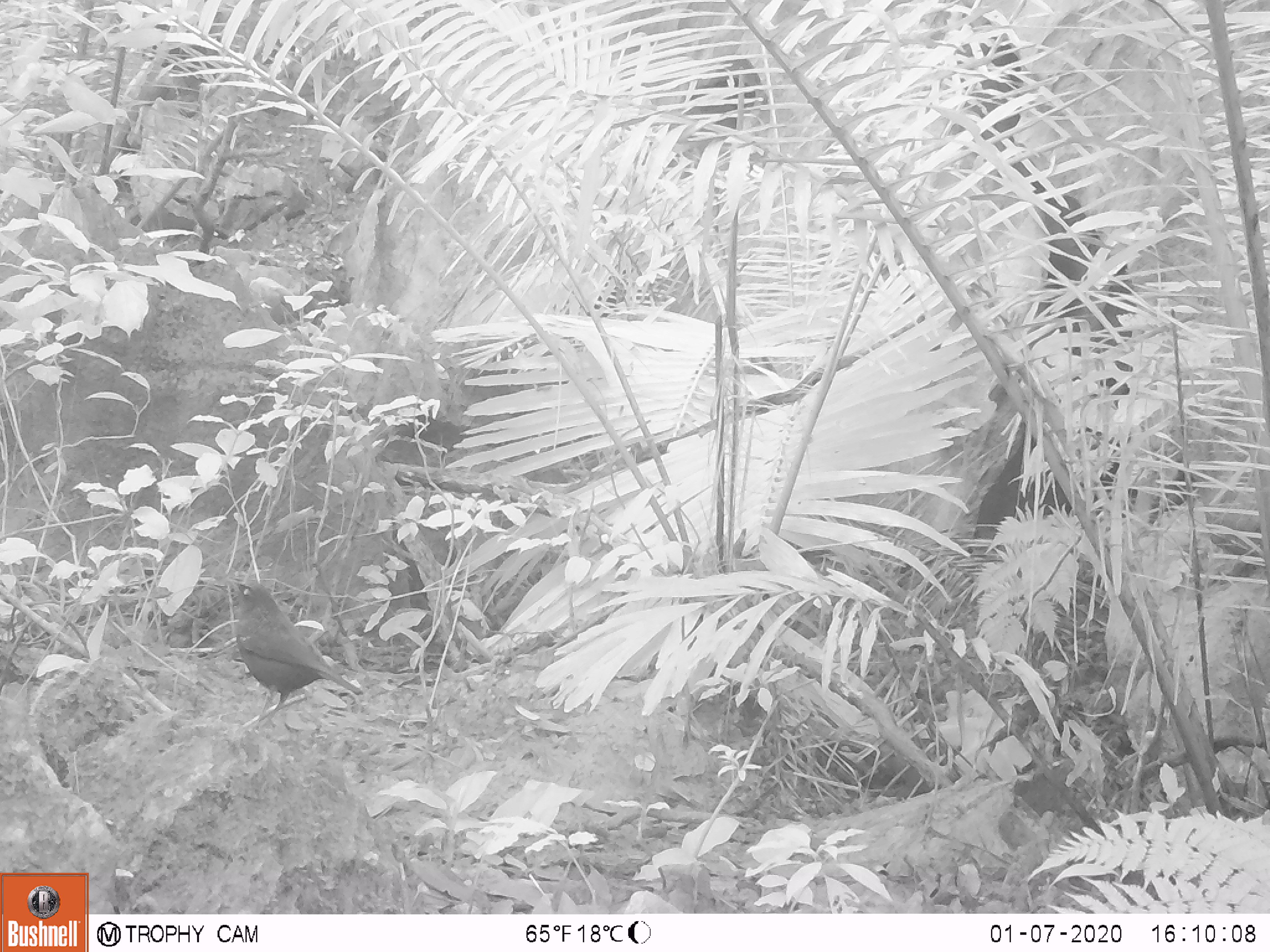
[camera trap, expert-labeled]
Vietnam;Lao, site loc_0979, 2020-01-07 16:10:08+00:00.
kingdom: Animalia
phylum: Chordata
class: Aves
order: Passeriformes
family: Muscicapidae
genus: Myophonus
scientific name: Myophonus caeruleus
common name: blue whistling thrush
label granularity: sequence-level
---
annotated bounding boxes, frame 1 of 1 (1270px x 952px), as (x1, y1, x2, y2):
blue whistling thrush: (216, 574, 363, 731)